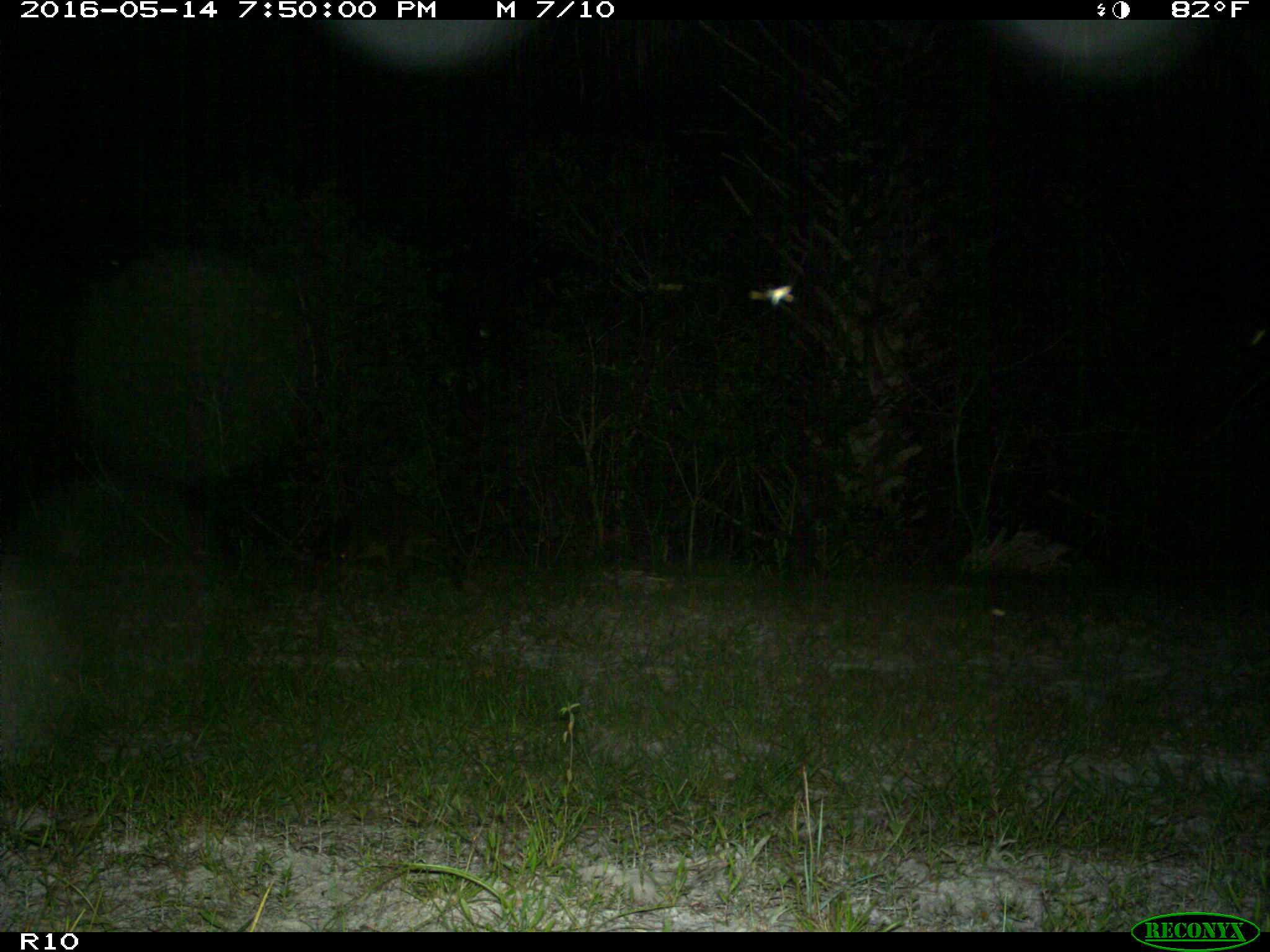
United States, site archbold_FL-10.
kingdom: Animalia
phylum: Chordata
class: Mammalia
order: Carnivora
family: Procyonidae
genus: Procyon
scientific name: Procyon lotor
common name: common raccoon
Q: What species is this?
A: Procyon lotor (common raccoon).